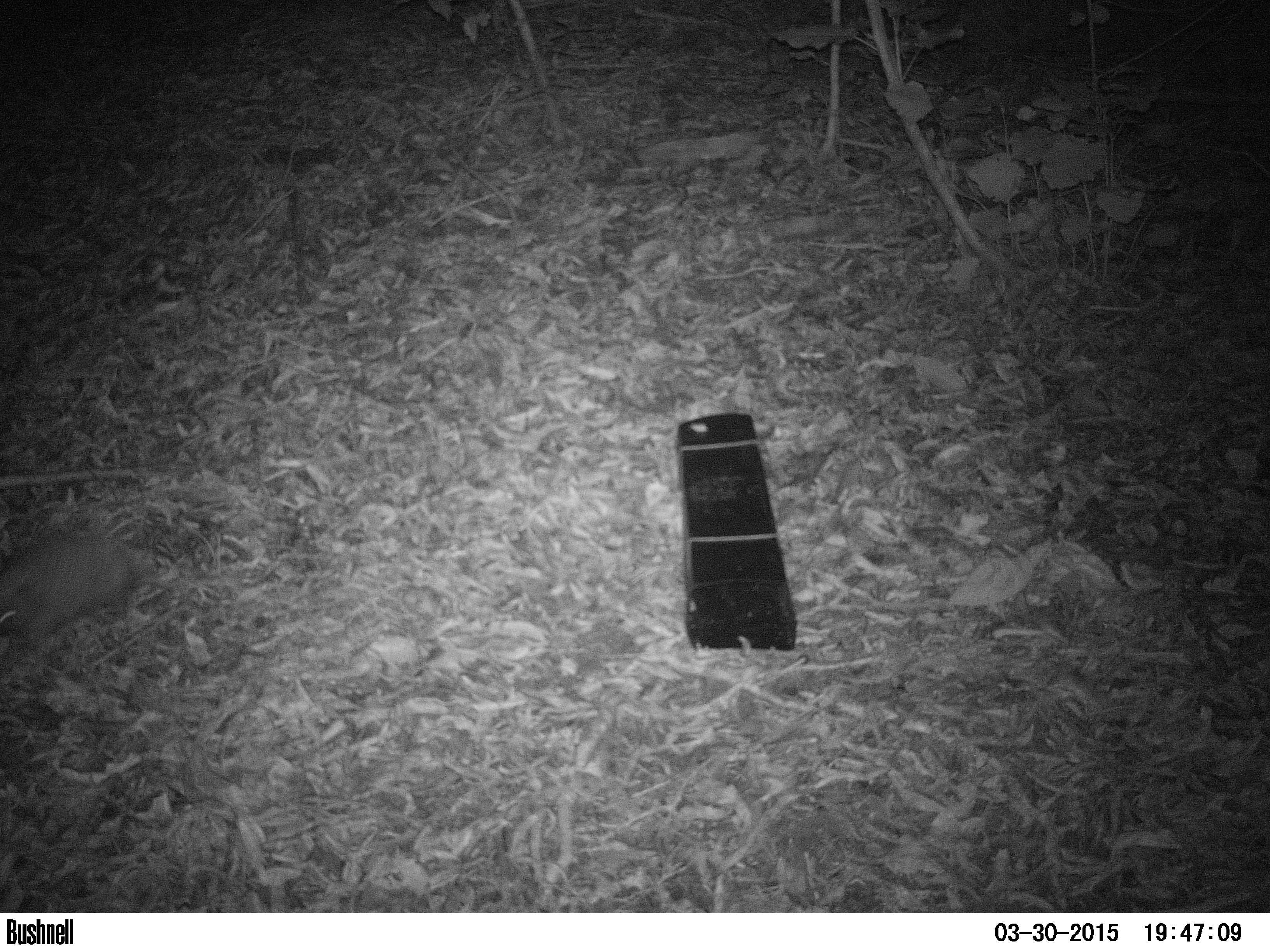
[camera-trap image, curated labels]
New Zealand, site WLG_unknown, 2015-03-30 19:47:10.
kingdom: Animalia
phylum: Chordata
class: Mammalia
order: Eulipotyphla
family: Erinaceidae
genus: Erinaceus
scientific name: Erinaceus europaeus europaeus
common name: european hedgehog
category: hedgehog